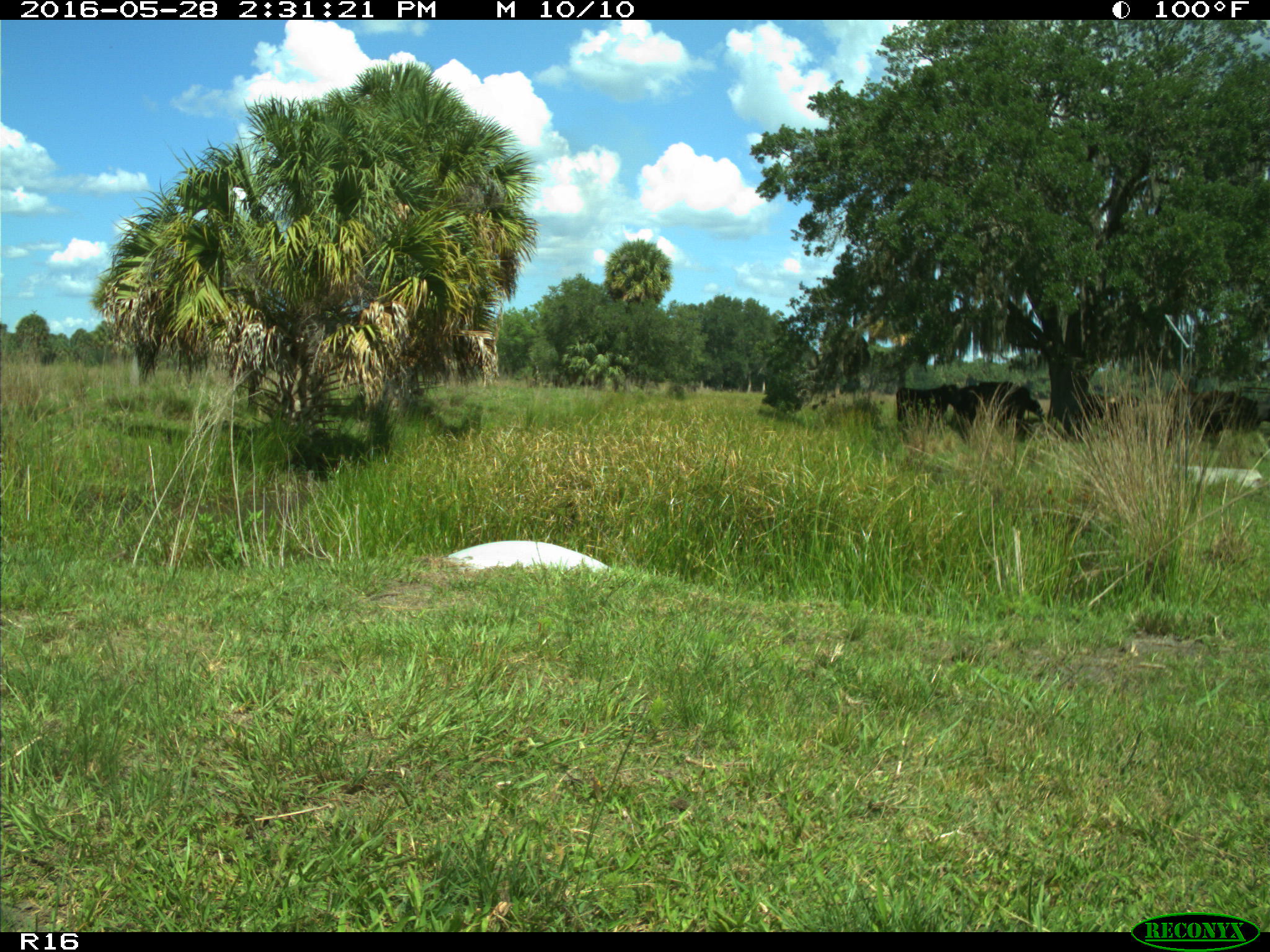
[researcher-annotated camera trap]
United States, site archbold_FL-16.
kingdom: Animalia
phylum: Chordata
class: Mammalia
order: Artiodactyla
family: Bovidae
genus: Bos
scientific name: Bos taurus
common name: domestic cow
Bos taurus (domestic cow).